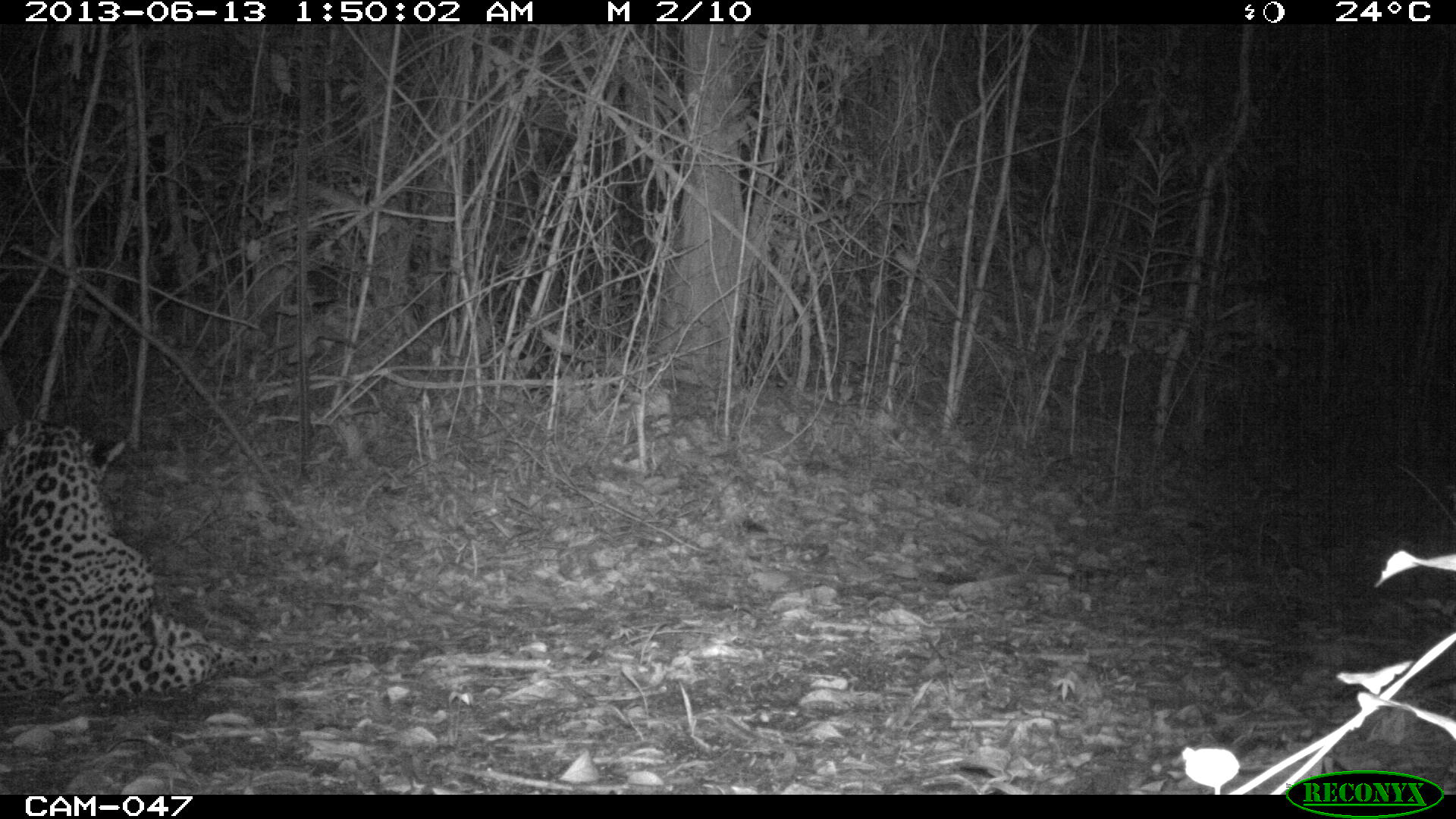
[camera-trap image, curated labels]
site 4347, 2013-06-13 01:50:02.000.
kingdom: Animalia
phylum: Chordata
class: Mammalia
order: Carnivora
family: Felidae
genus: Panthera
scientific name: Panthera onca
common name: jaguar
Panthera onca (jaguar), count 1, sex male.